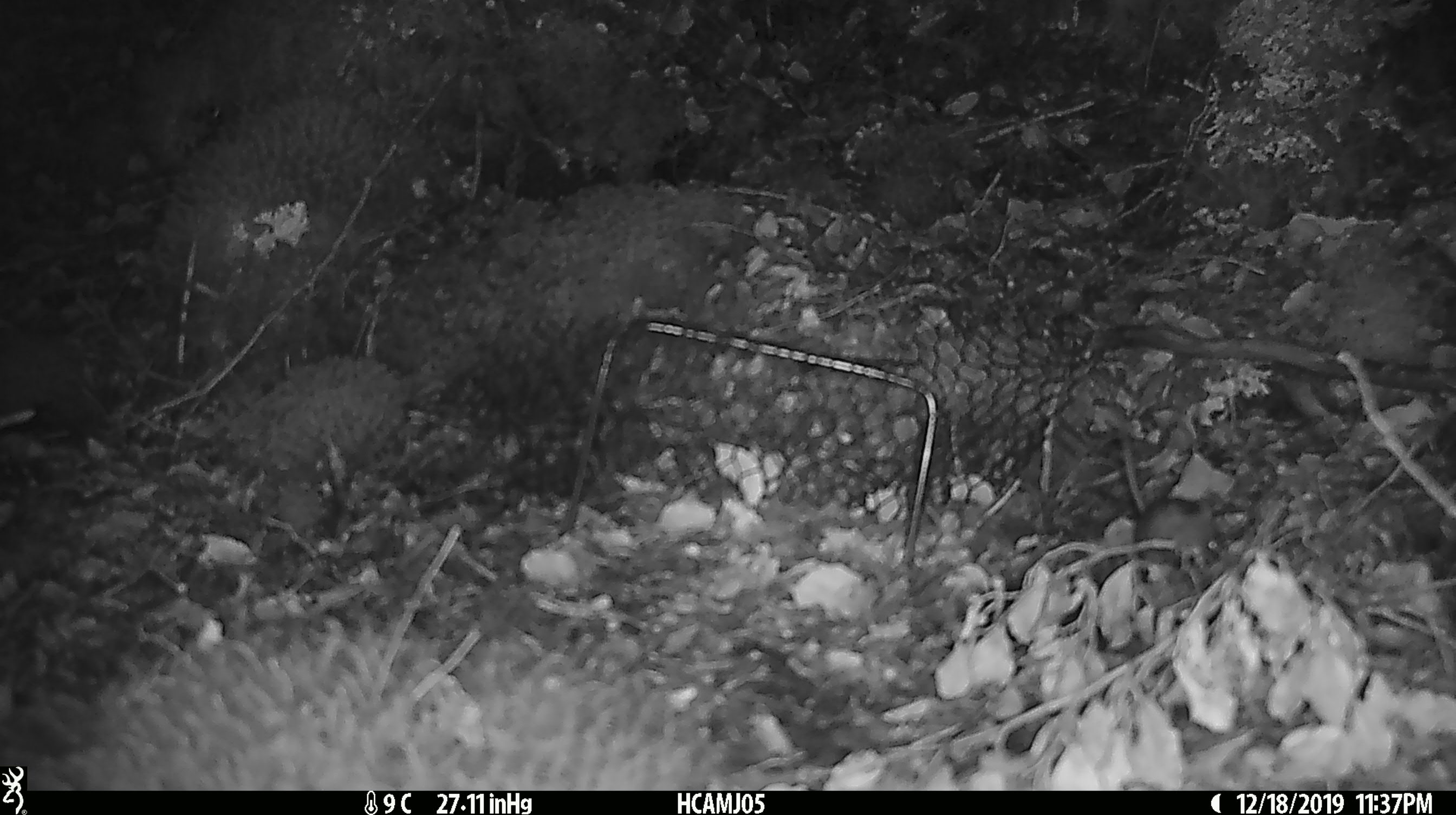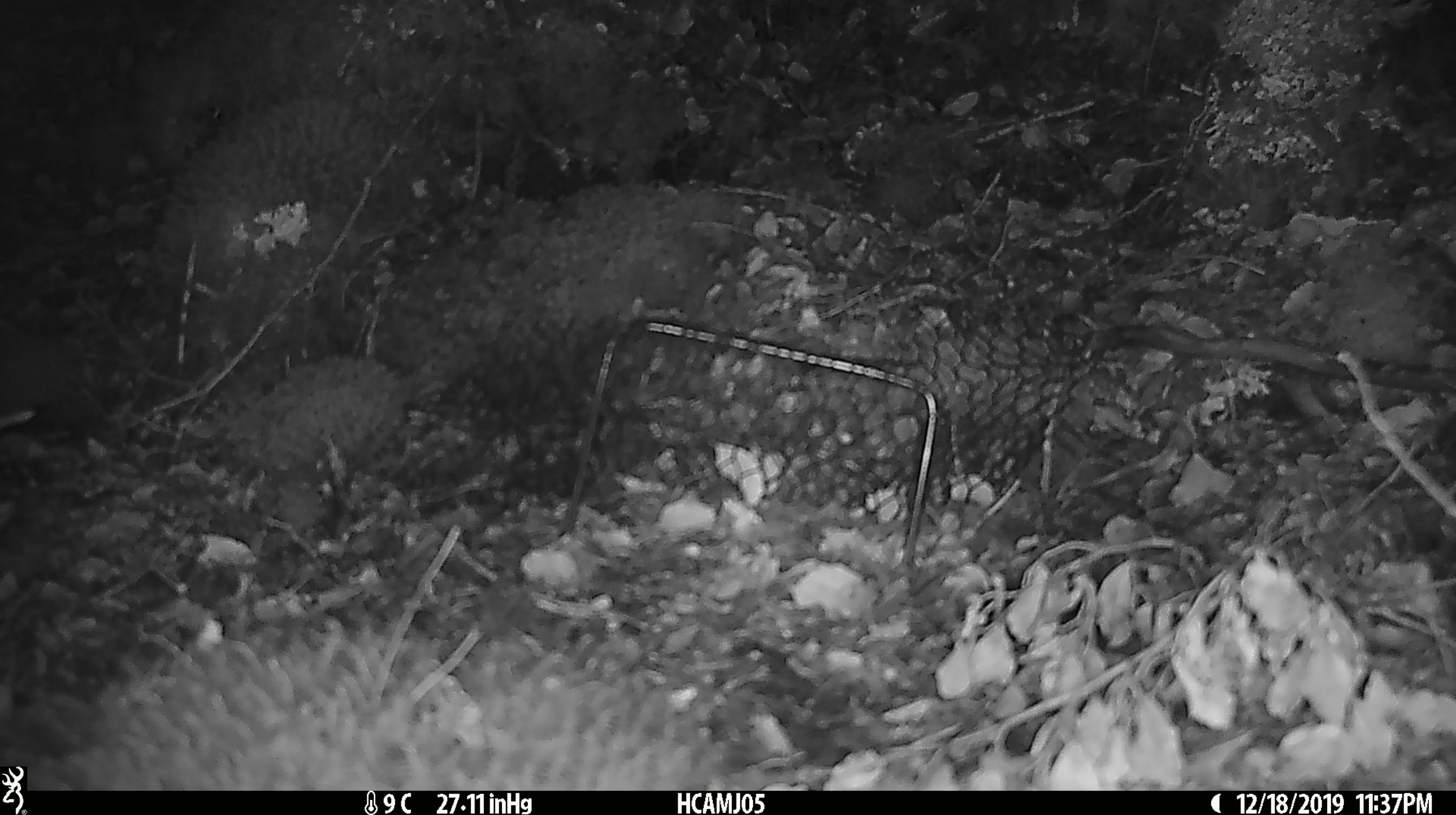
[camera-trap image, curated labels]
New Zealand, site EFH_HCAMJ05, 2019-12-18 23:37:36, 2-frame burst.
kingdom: Animalia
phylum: Chordata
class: Mammalia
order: Rodentia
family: Muridae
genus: Mus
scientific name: Mus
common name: mouse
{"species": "mouse (Mus)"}